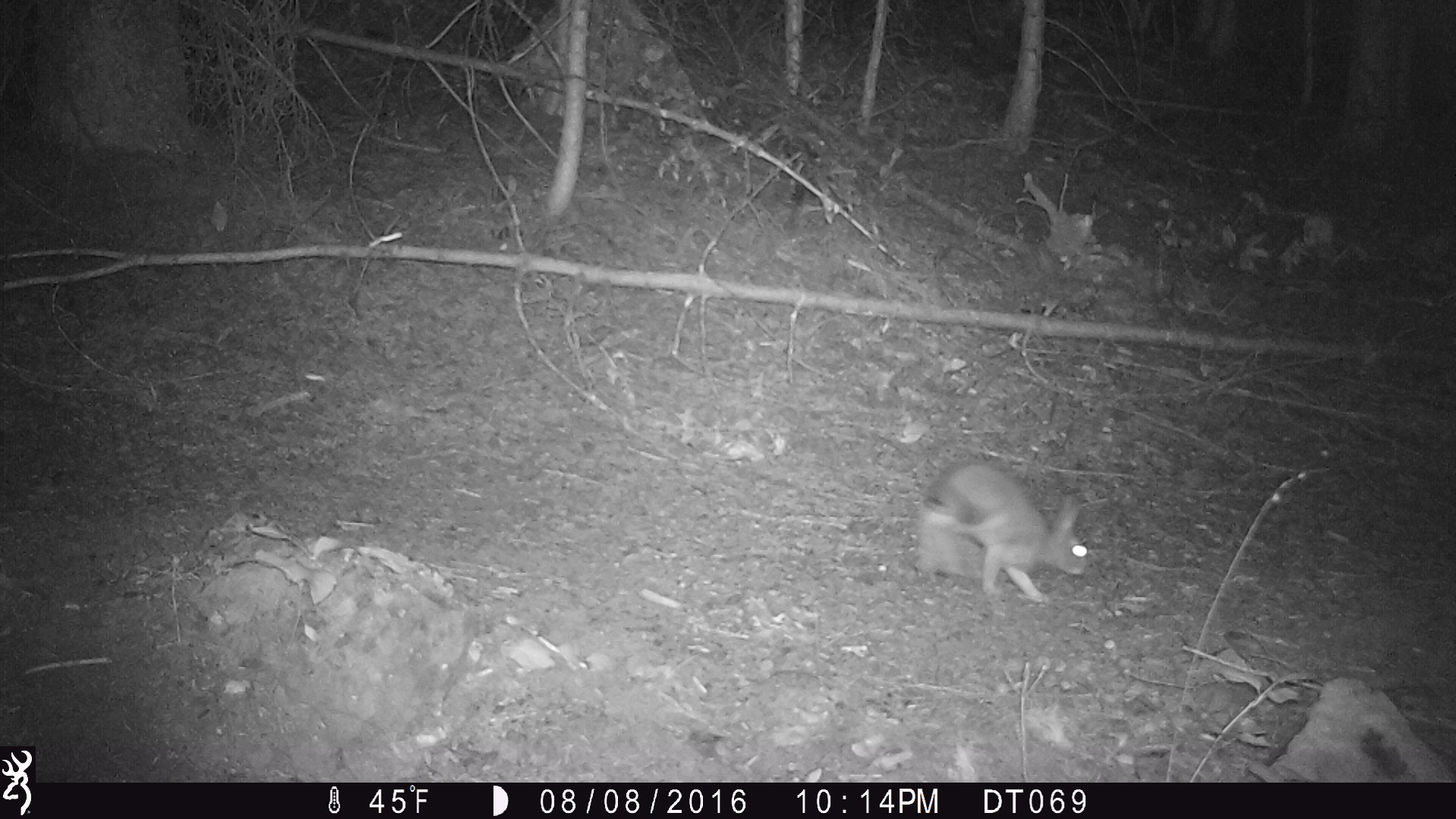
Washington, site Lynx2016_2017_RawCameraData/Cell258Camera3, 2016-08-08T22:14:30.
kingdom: Animalia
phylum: Chordata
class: Mammalia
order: Lagomorpha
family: Leporidae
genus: Lepus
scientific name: Lepus americanus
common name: snowshoe hare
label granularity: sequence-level